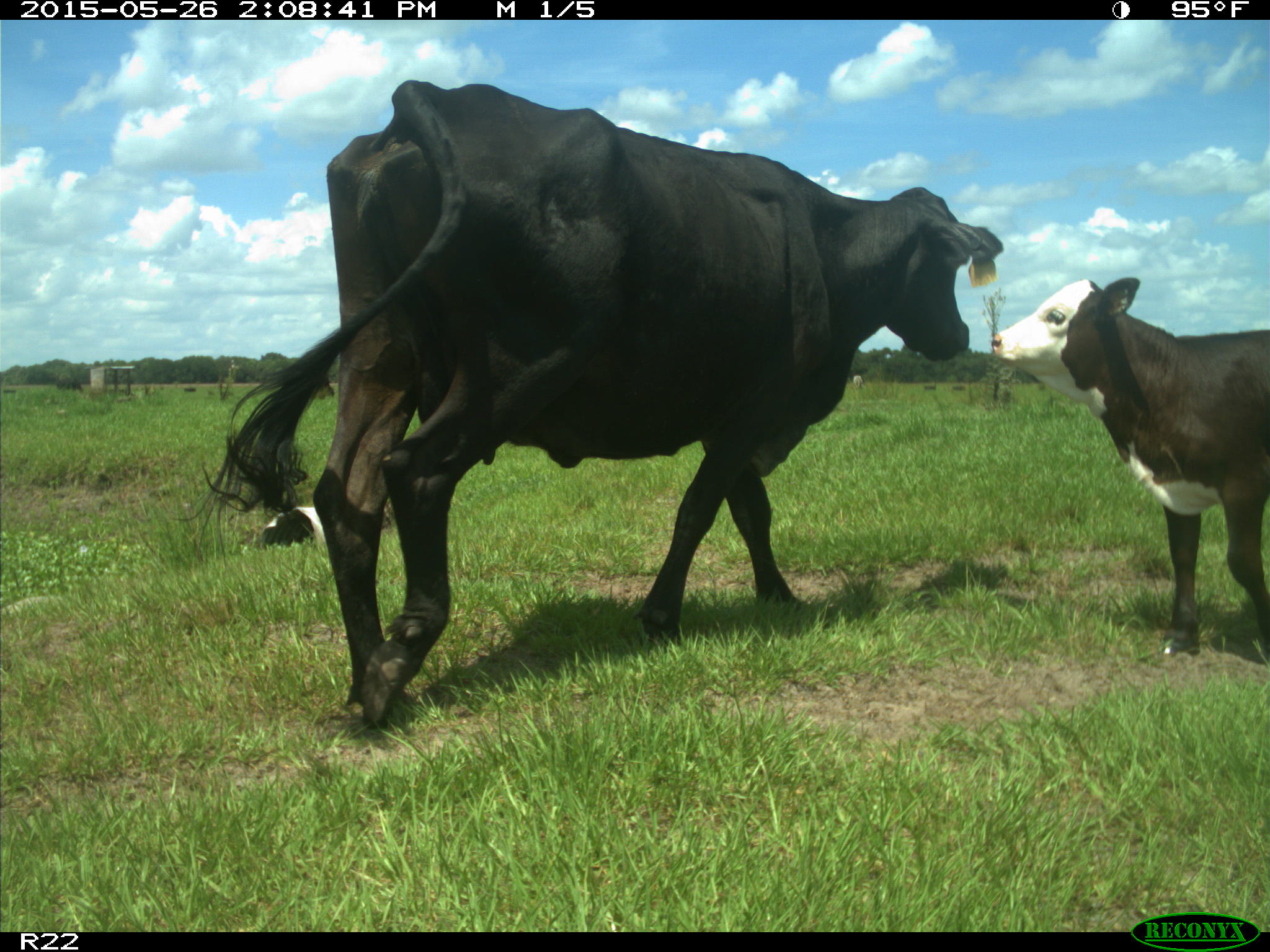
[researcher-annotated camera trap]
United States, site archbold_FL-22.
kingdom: Animalia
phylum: Chordata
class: Mammalia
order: Artiodactyla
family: Bovidae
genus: Bos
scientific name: Bos taurus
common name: domestic cow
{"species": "Bos taurus (domestic cow)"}